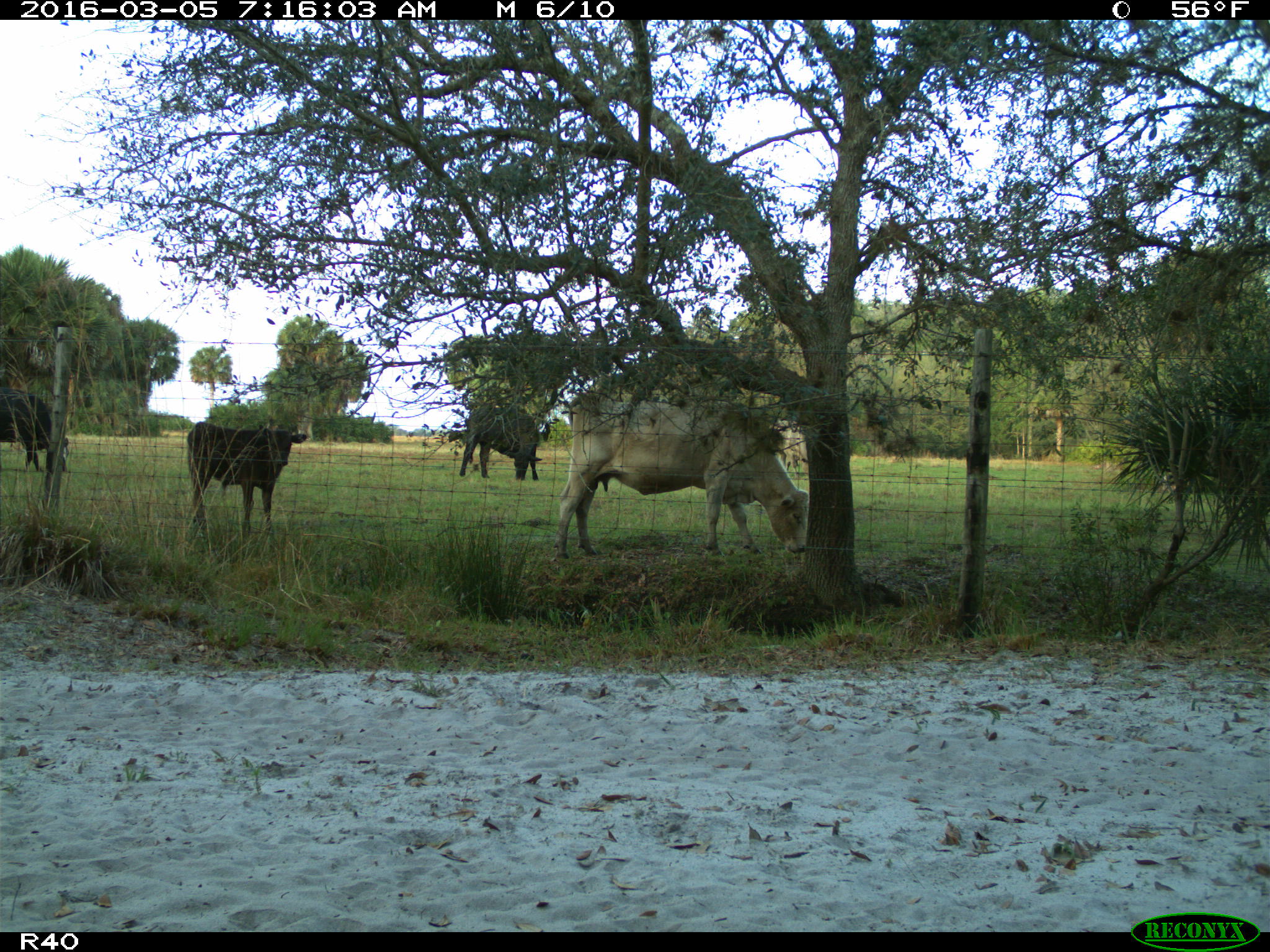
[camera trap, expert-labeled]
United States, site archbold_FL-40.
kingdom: Animalia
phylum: Chordata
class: Mammalia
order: Artiodactyla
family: Bovidae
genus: Bos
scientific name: Bos taurus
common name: domestic cow